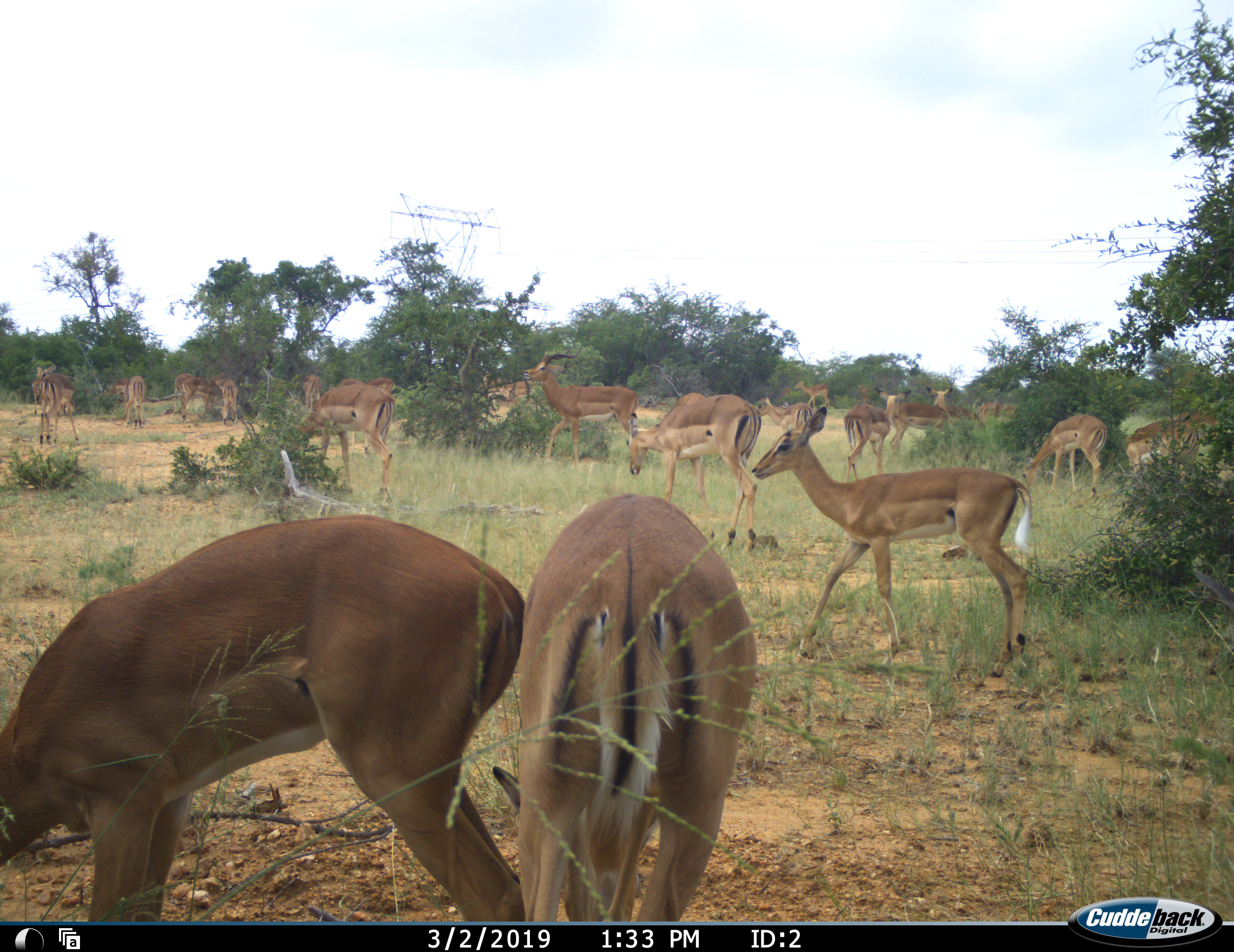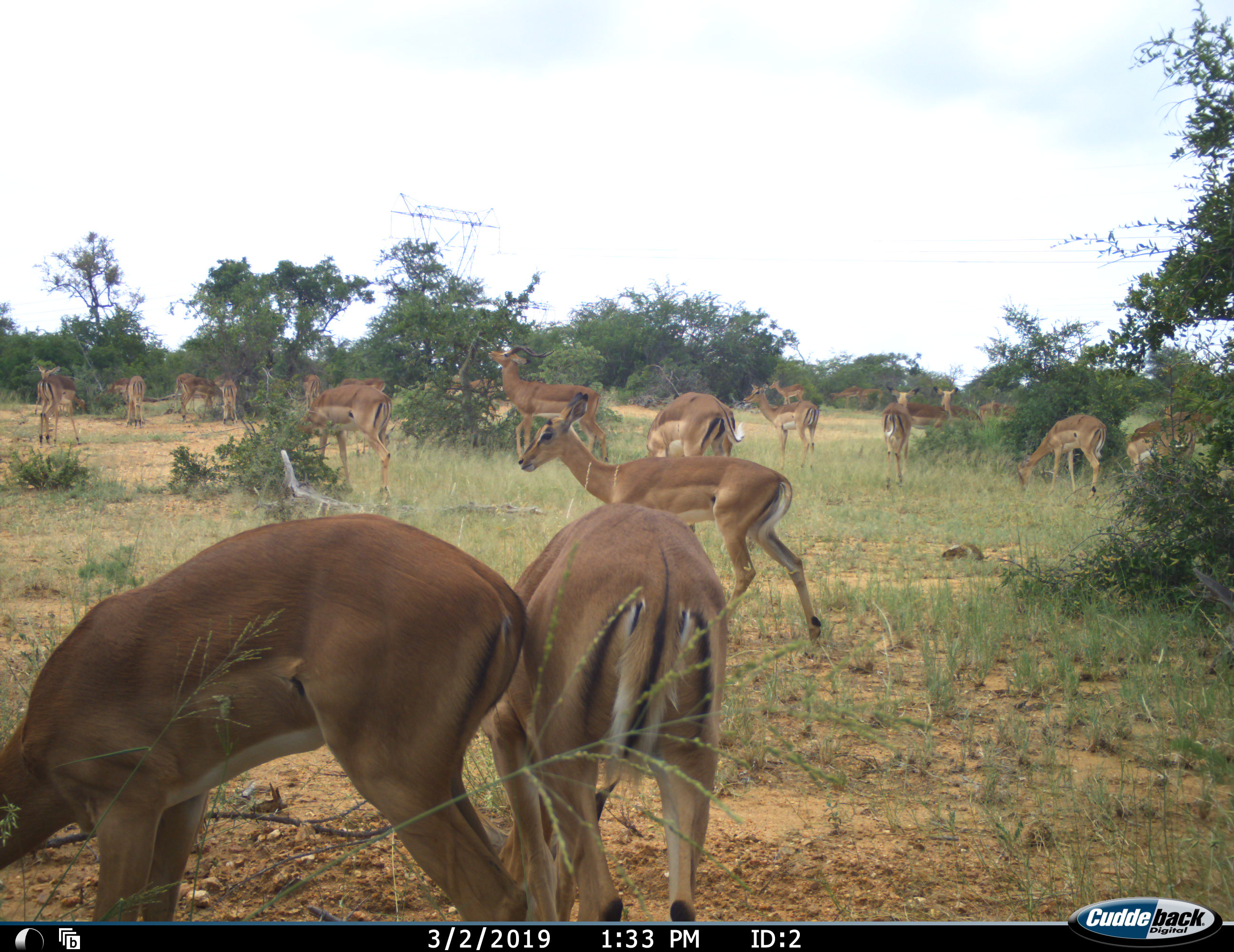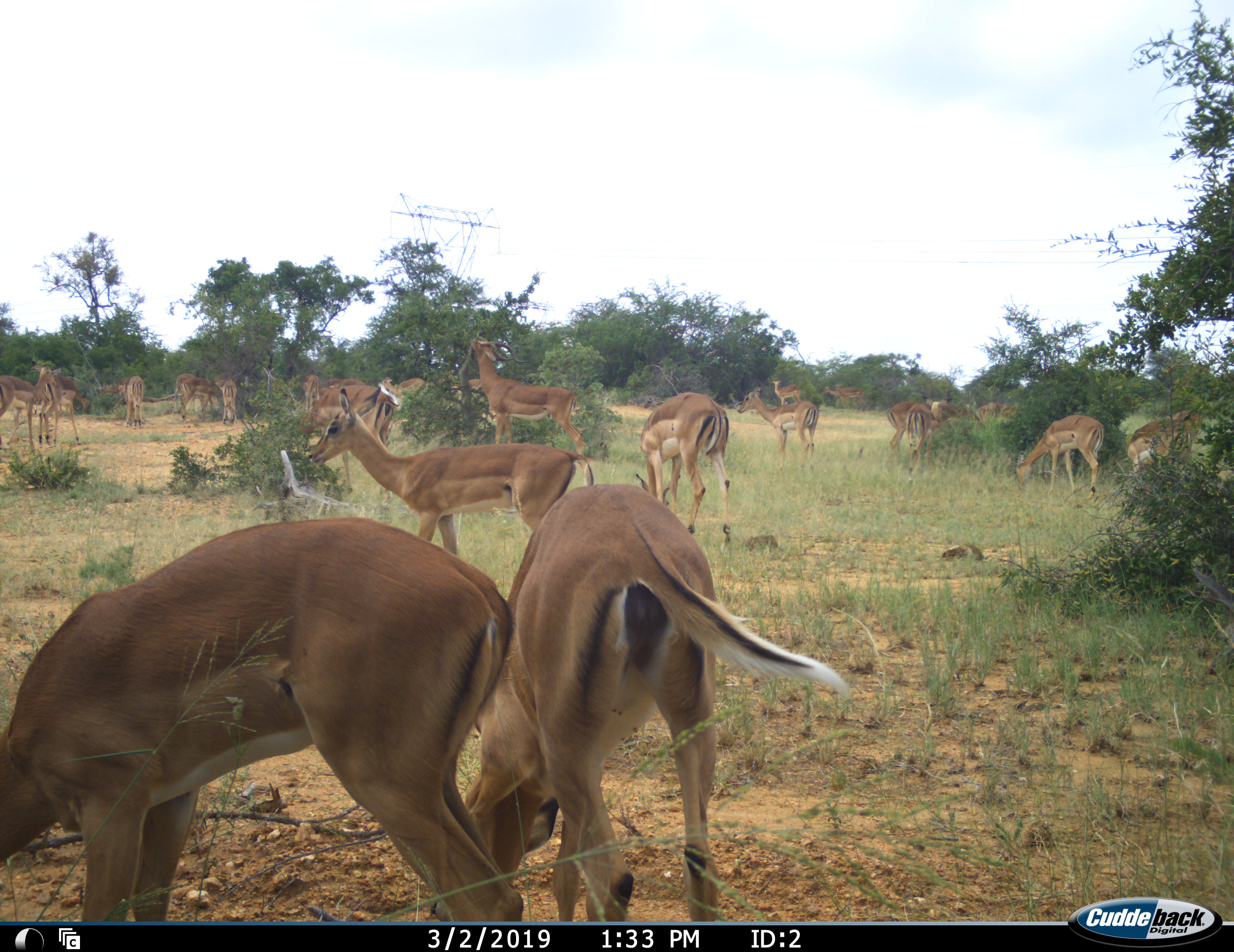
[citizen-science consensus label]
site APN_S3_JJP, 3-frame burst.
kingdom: Animalia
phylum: Chordata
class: Mammalia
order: Artiodactyla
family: Bovidae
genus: Aepyceros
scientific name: Aepyceros melampus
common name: impala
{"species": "impala (Aepyceros melampus)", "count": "11-50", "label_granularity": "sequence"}